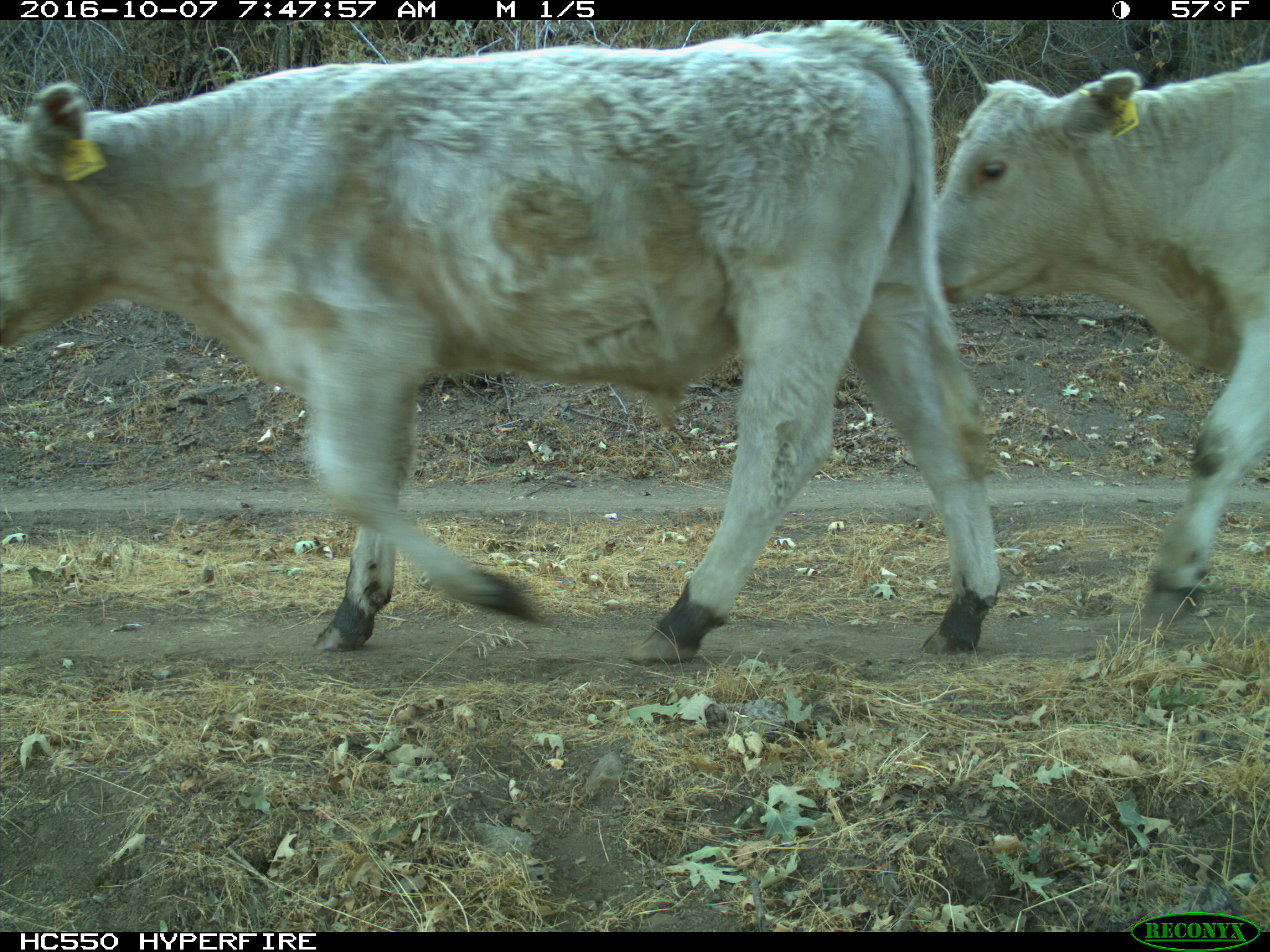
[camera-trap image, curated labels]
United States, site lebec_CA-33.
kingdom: Animalia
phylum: Chordata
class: Mammalia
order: Artiodactyla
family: Bovidae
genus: Bos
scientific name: Bos taurus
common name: domestic cow